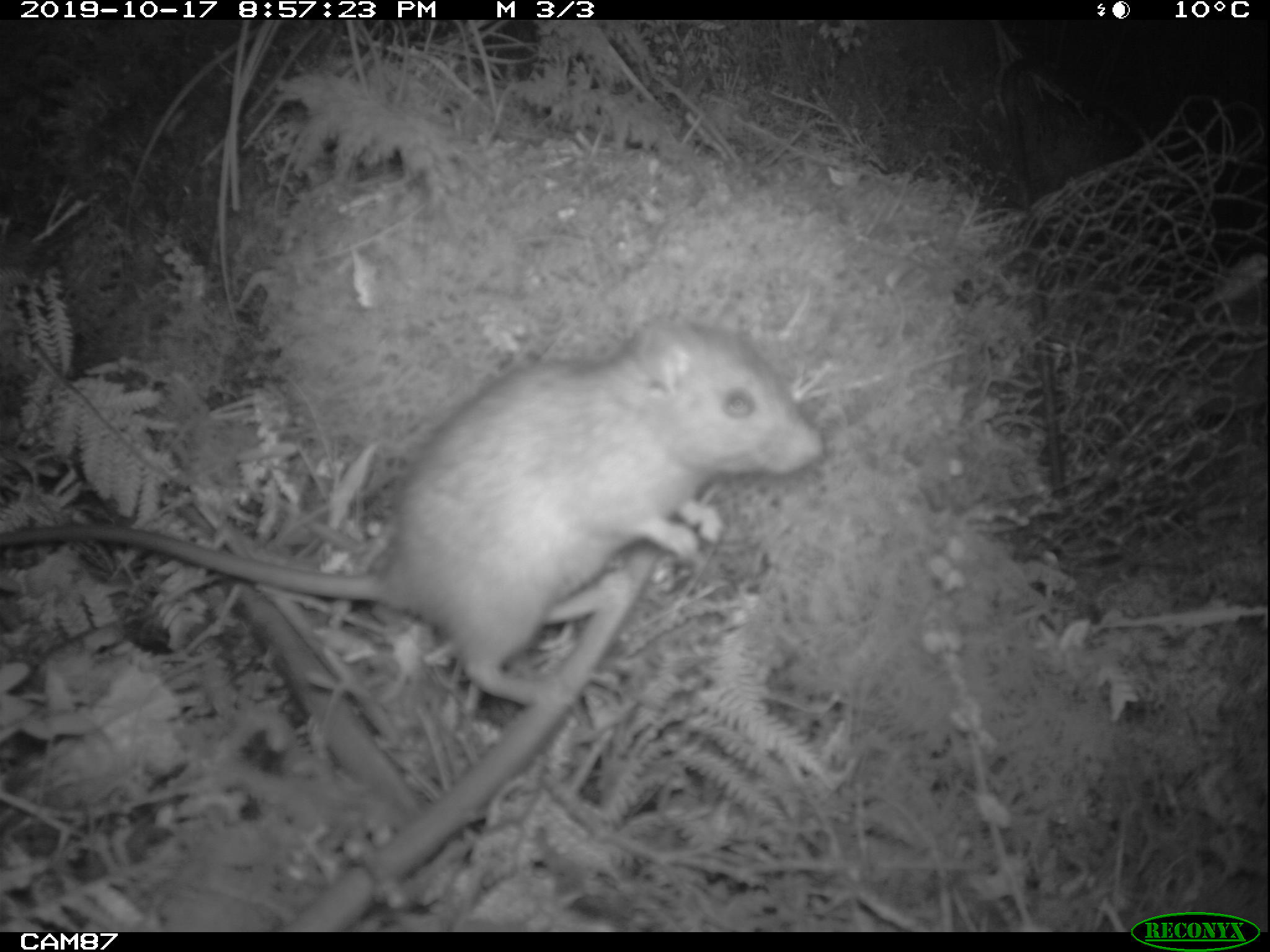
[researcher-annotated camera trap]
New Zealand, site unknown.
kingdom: Animalia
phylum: Chordata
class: Mammalia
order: Rodentia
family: Muridae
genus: Rattus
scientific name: Rattus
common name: rat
Rat (Rattus).